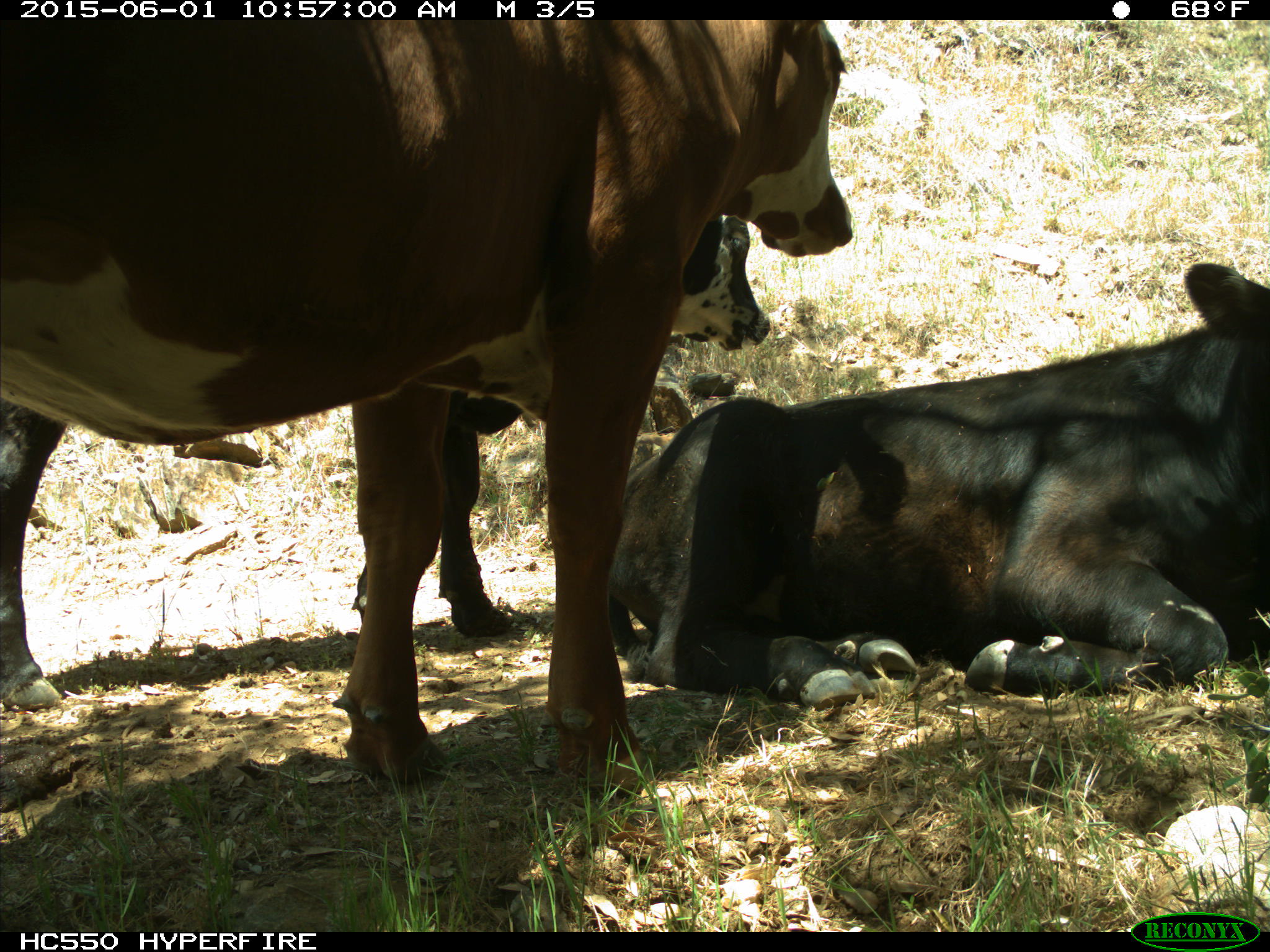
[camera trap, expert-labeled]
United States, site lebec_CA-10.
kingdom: Animalia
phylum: Chordata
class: Mammalia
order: Artiodactyla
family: Bovidae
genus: Bos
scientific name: Bos taurus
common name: domestic cow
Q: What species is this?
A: Bos taurus (domestic cow).